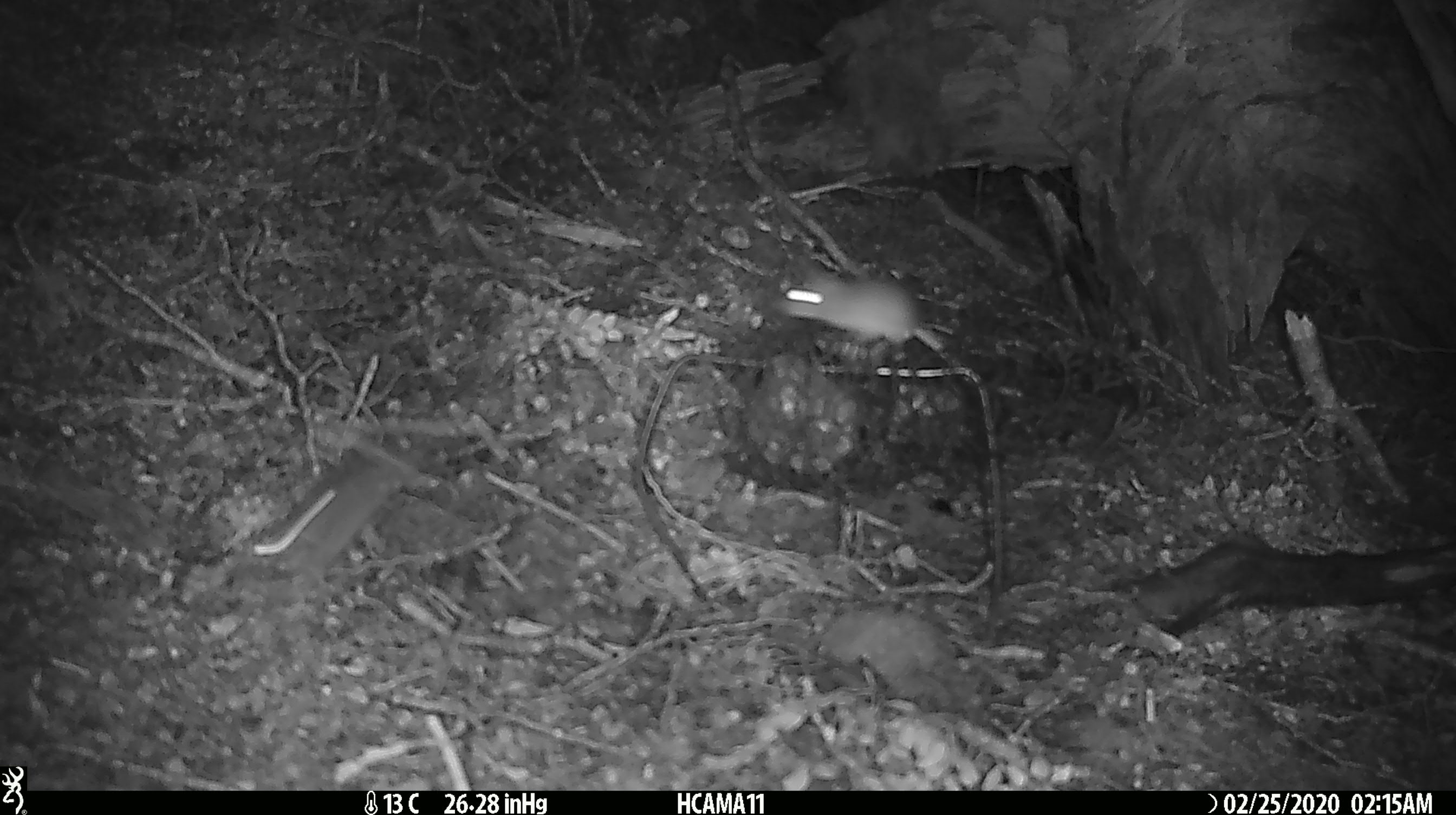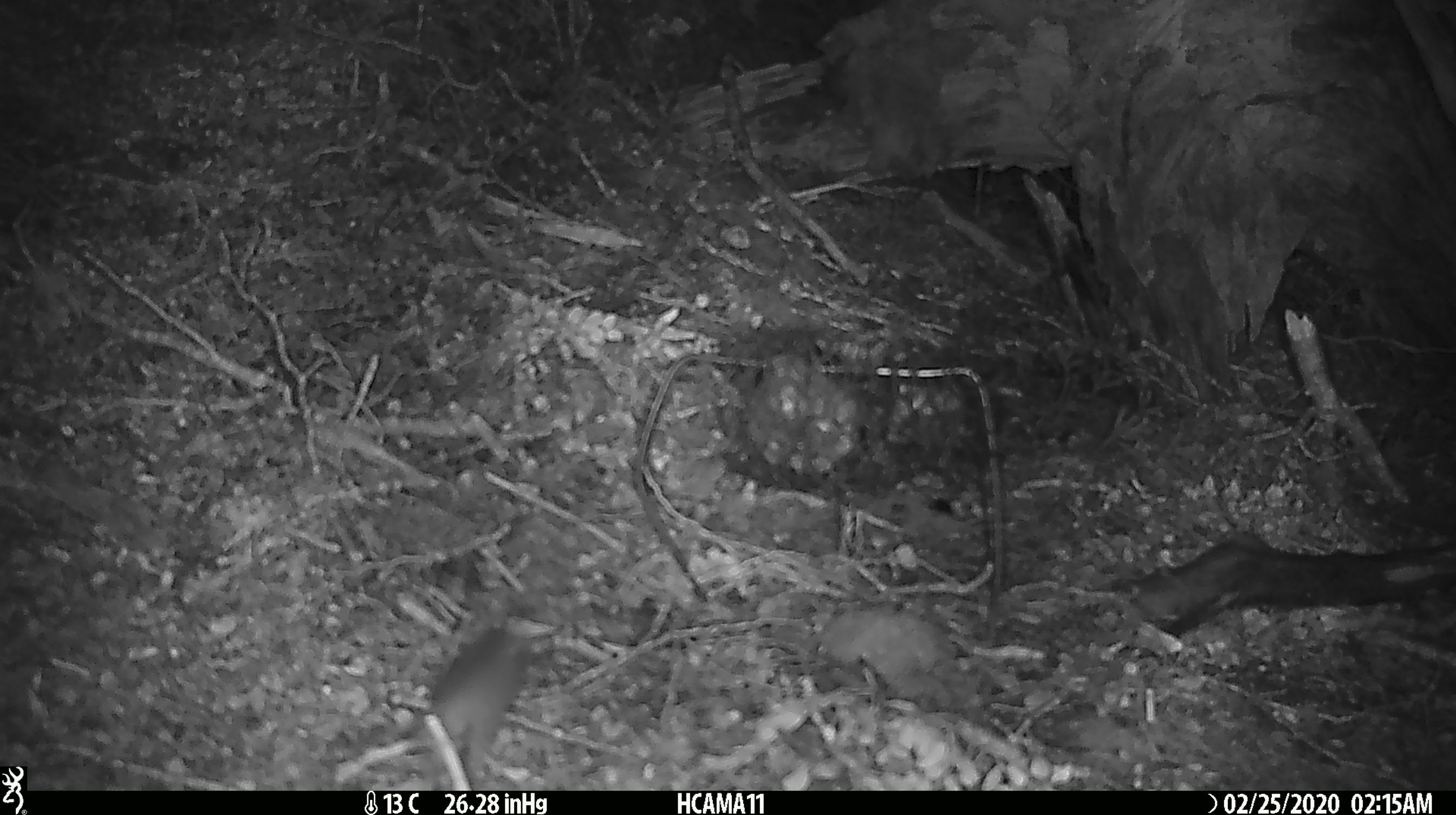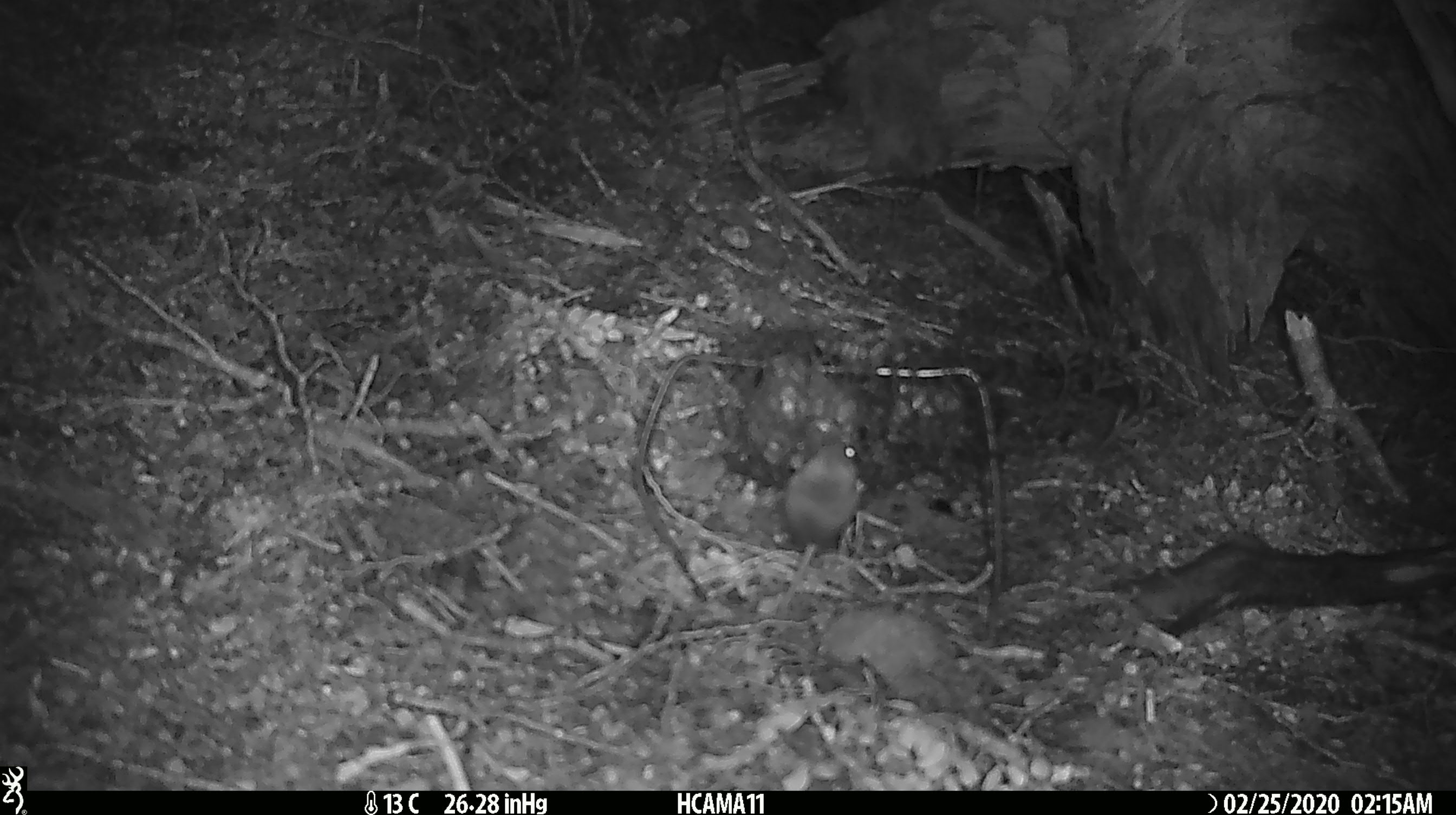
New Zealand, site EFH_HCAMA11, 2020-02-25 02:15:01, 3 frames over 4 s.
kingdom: Animalia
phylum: Chordata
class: Mammalia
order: Rodentia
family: Muridae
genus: Mus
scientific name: Mus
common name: mouse